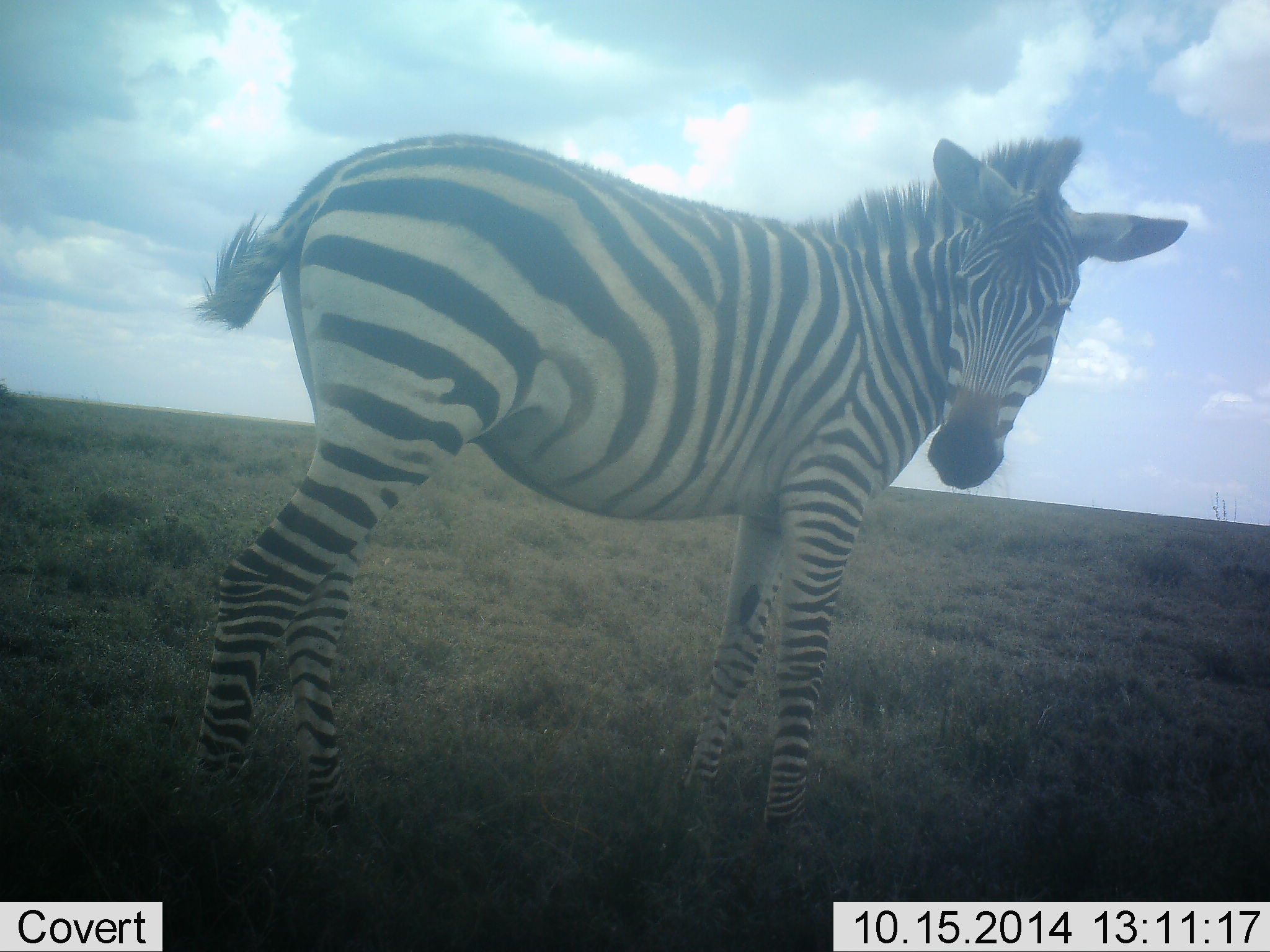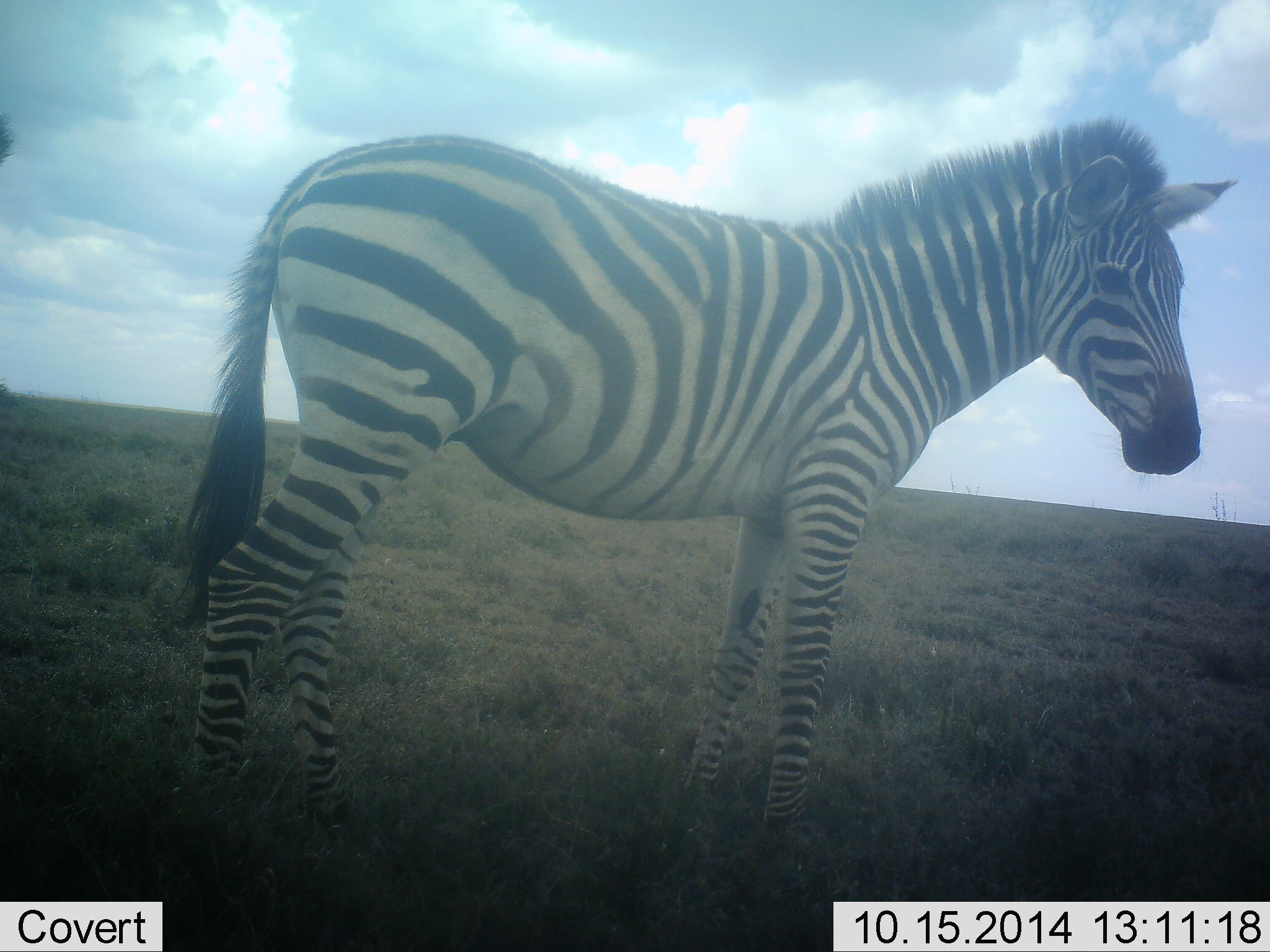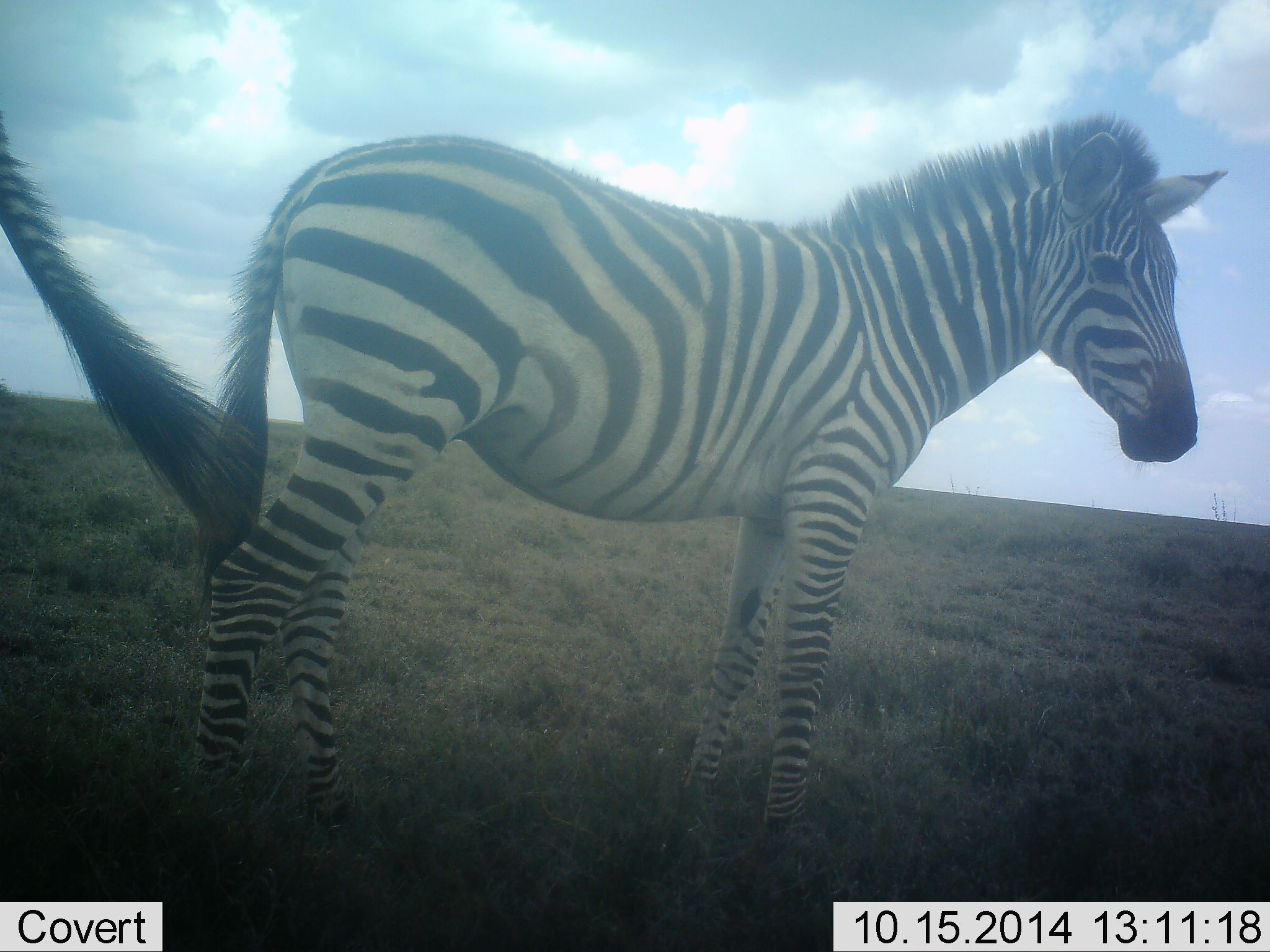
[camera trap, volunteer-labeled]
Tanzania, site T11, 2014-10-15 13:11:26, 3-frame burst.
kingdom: Animalia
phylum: Chordata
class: Mammalia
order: Perissodactyla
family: Equidae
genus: Equus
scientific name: Equus quagga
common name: plains zebra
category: zebra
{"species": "zebra (plains zebra) (Equus quagga)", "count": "2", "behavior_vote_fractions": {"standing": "100%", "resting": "0%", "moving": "0%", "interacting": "0%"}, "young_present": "20%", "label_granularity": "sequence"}